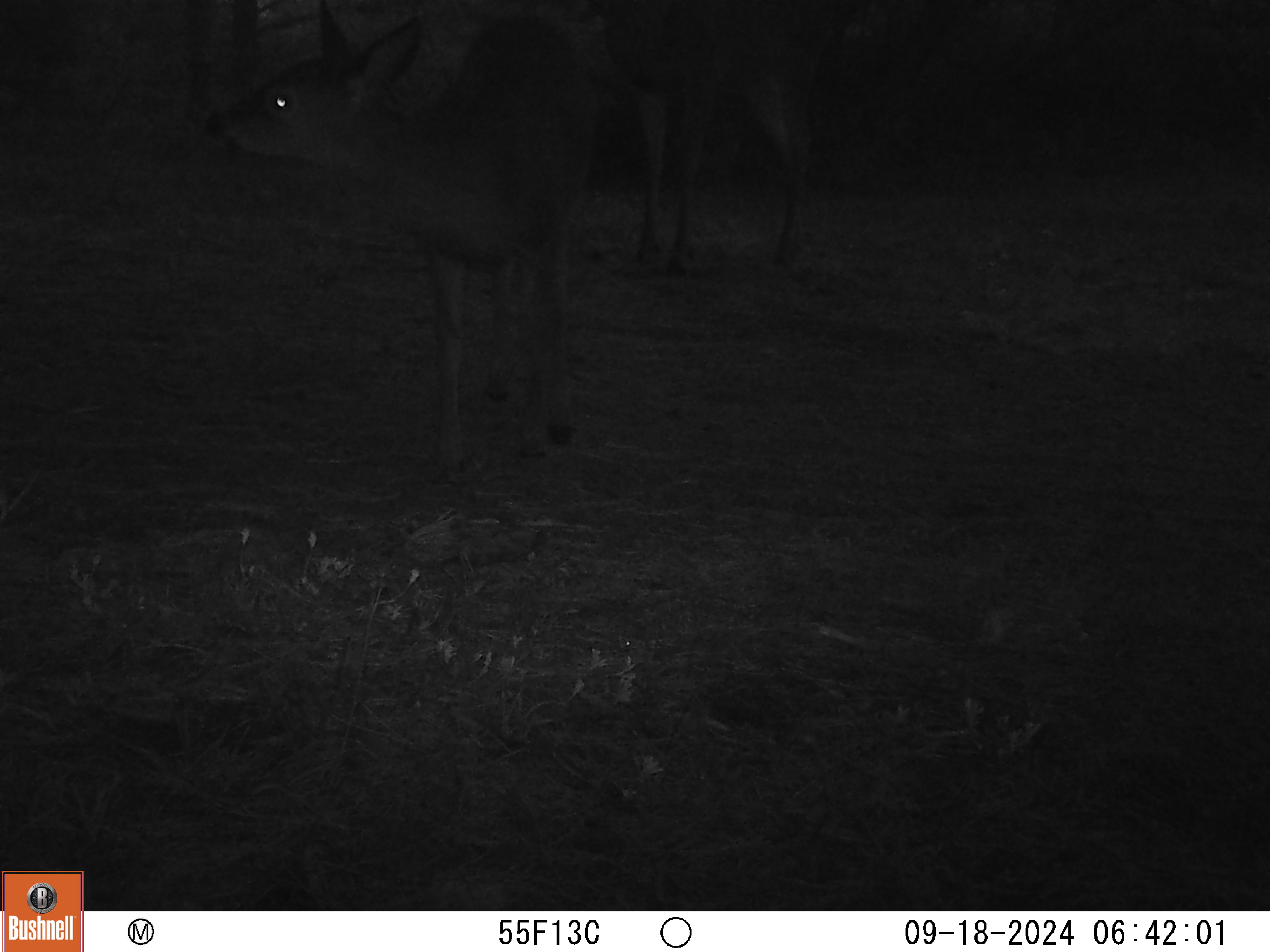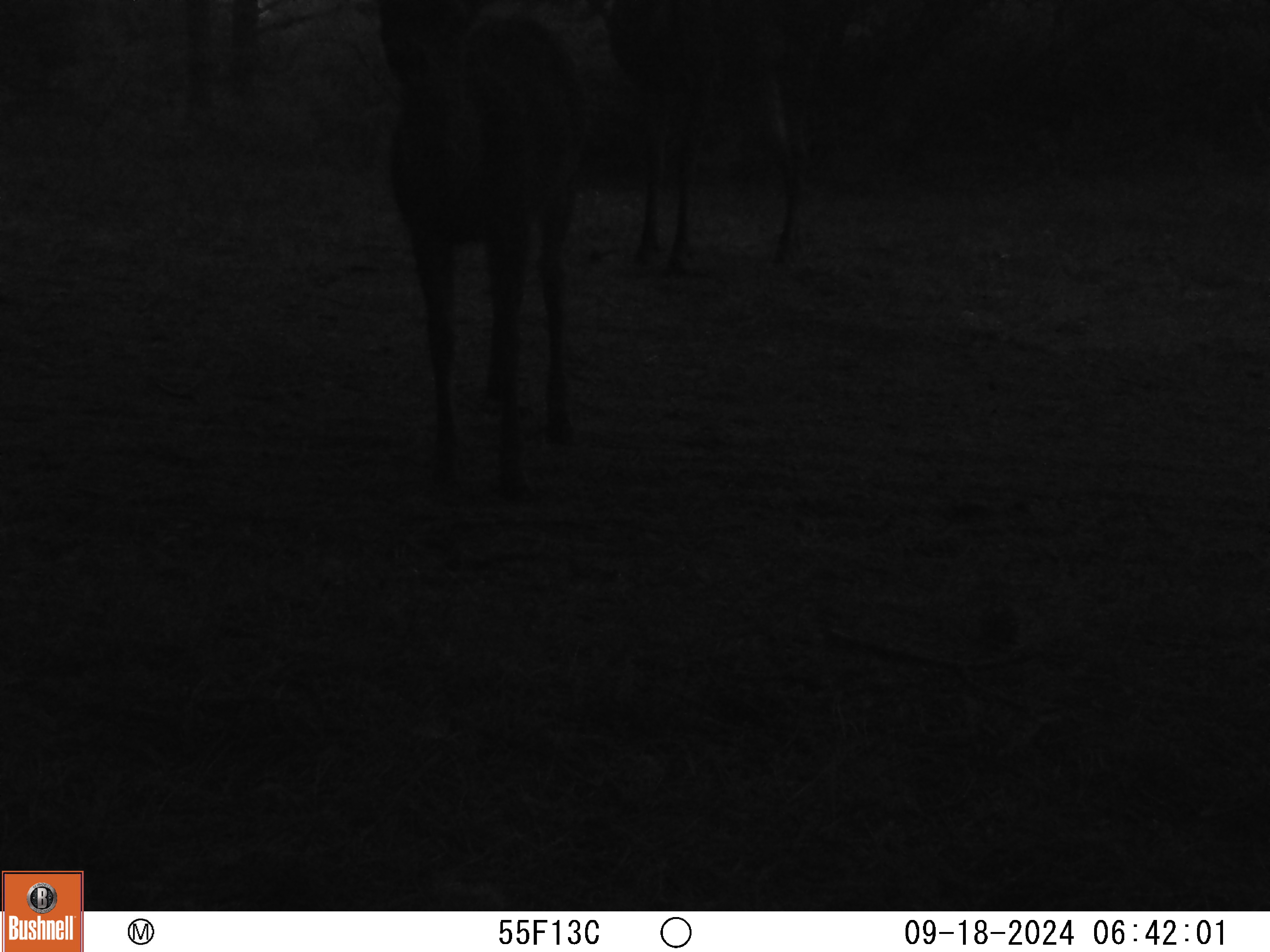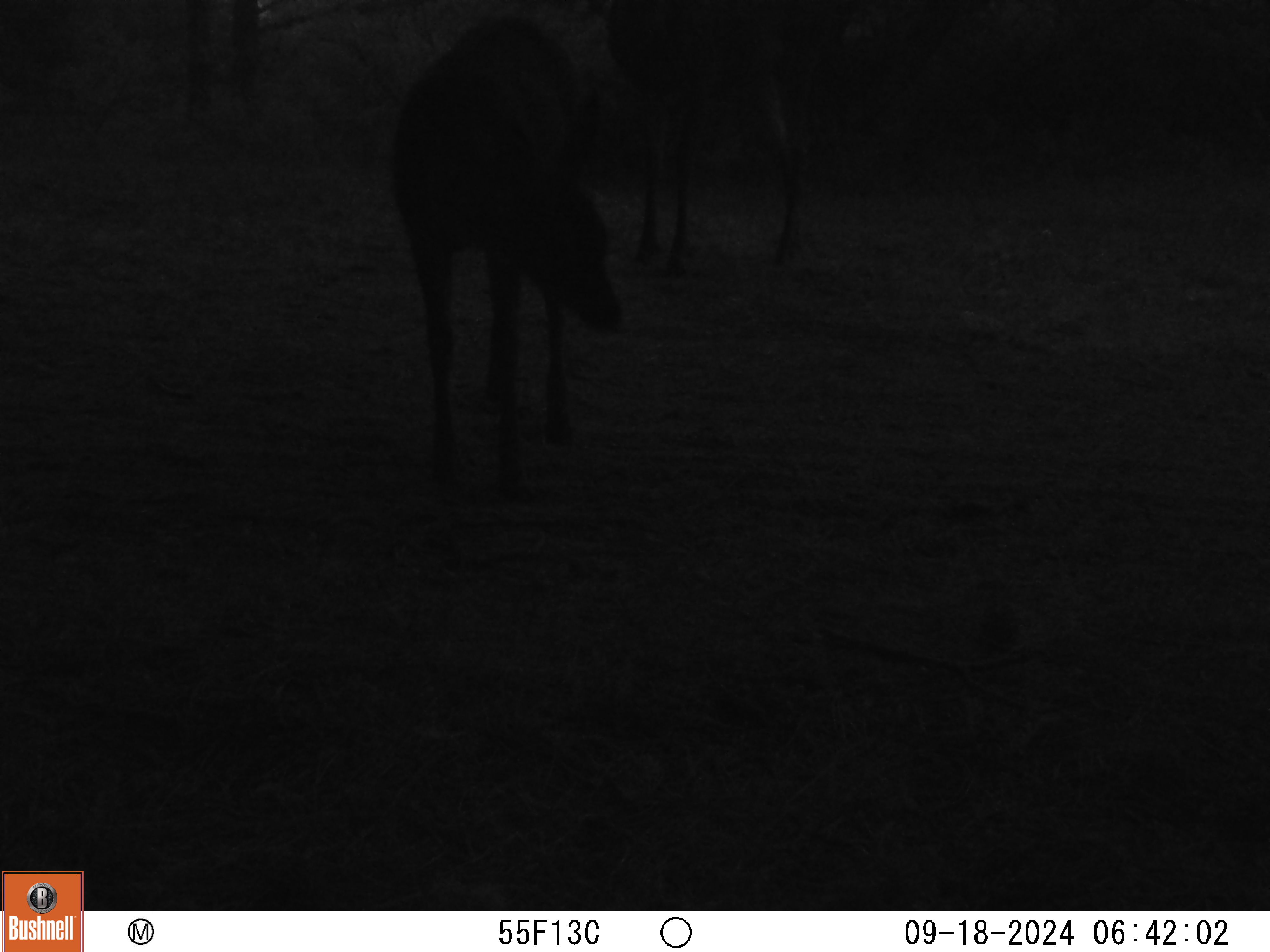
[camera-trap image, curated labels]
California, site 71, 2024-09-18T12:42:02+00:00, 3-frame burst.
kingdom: Animalia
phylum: Chordata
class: Mammalia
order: Artiodactyla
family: Cervidae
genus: Odocoileus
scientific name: Odocoileus hemionus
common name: mule deer